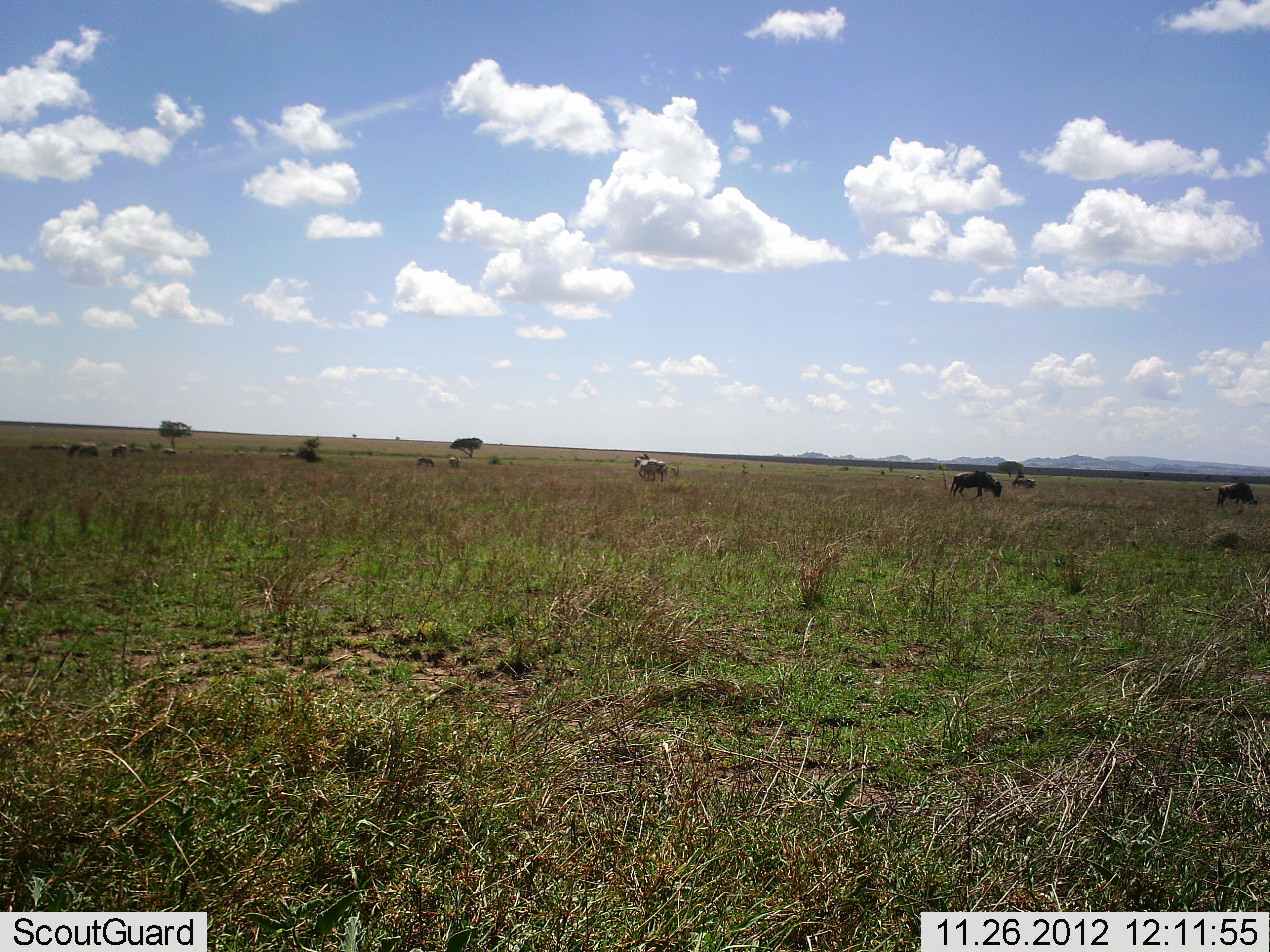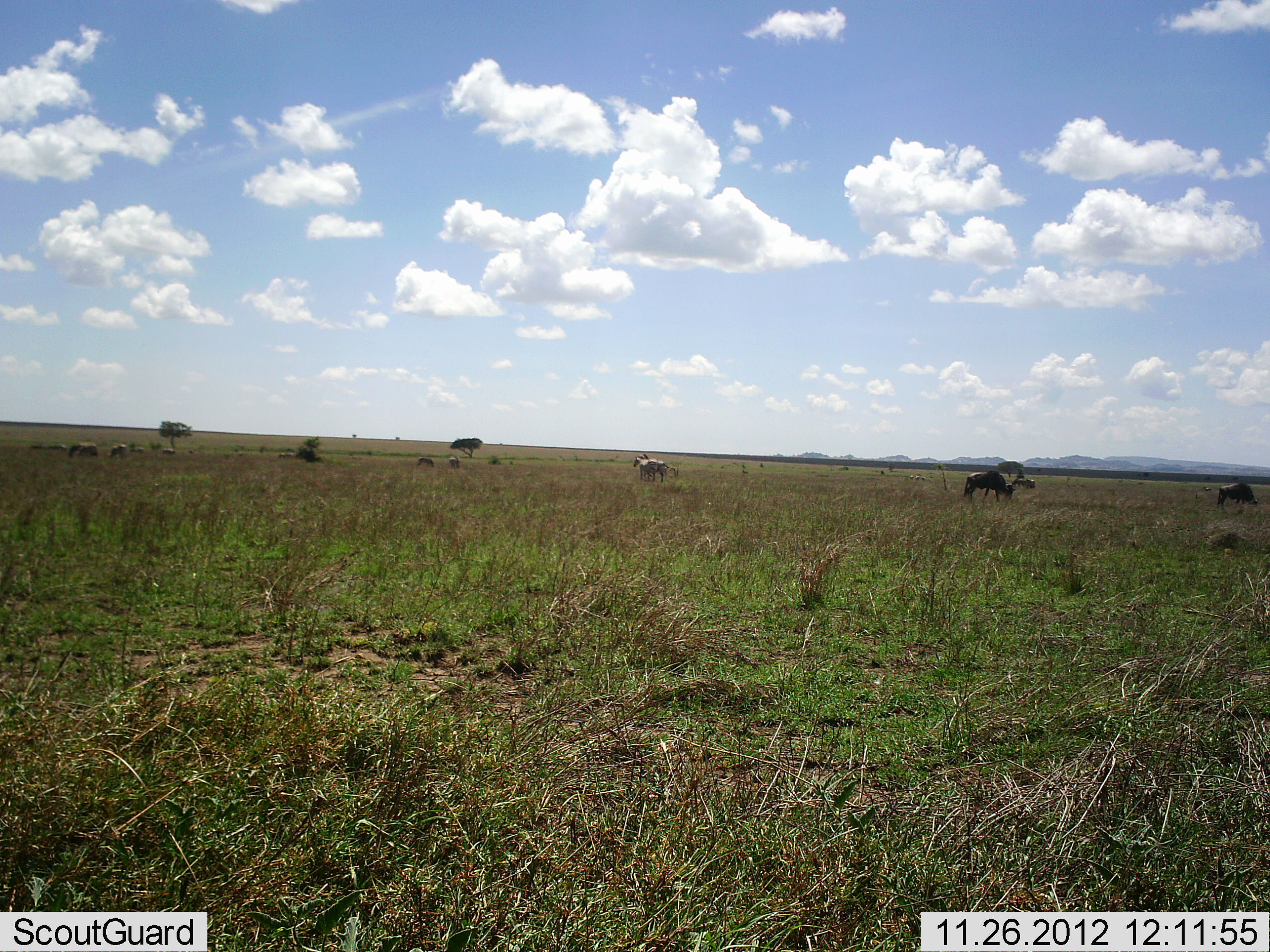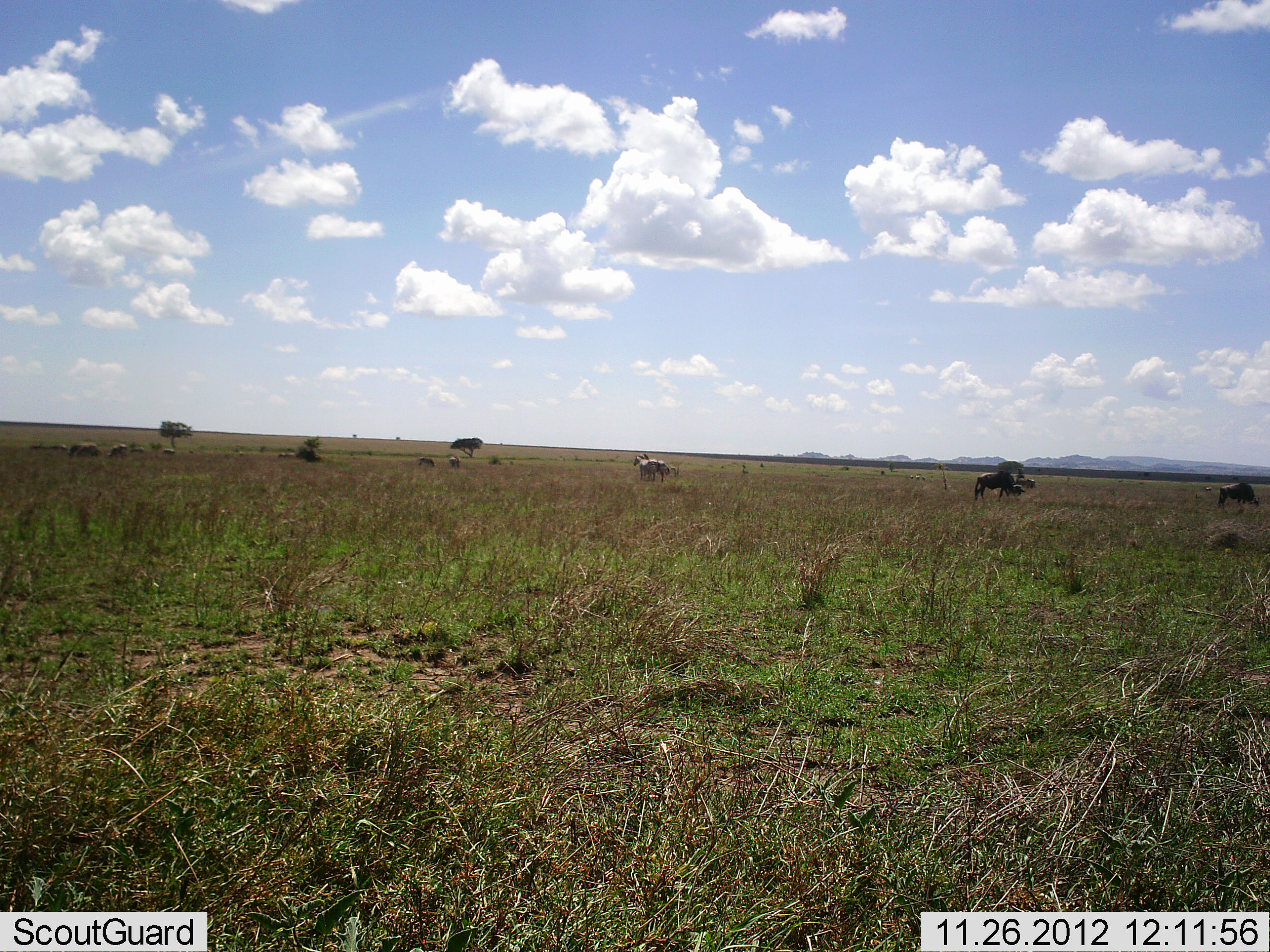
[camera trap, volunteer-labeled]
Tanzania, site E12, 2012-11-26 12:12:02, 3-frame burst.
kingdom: Animalia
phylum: Chordata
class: Mammalia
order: Artiodactyla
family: Bovidae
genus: Connochaetes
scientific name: Connochaetes taurinus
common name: blue wildebeest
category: wildebeest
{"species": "wildebeest (blue wildebeest) (Connochaetes taurinus)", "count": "5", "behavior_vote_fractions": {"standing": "44%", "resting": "0%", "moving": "38%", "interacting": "0%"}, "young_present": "0%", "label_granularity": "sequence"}